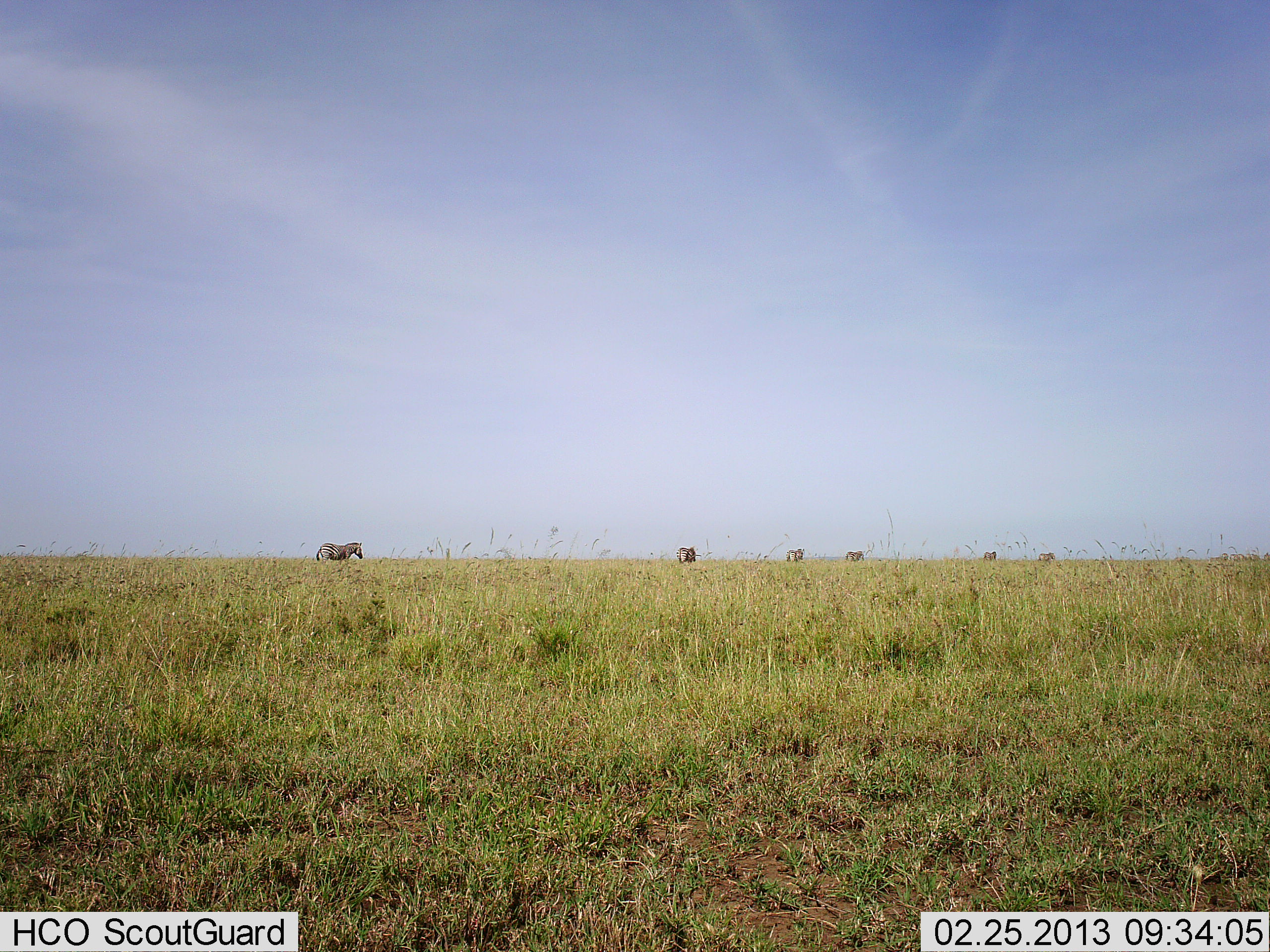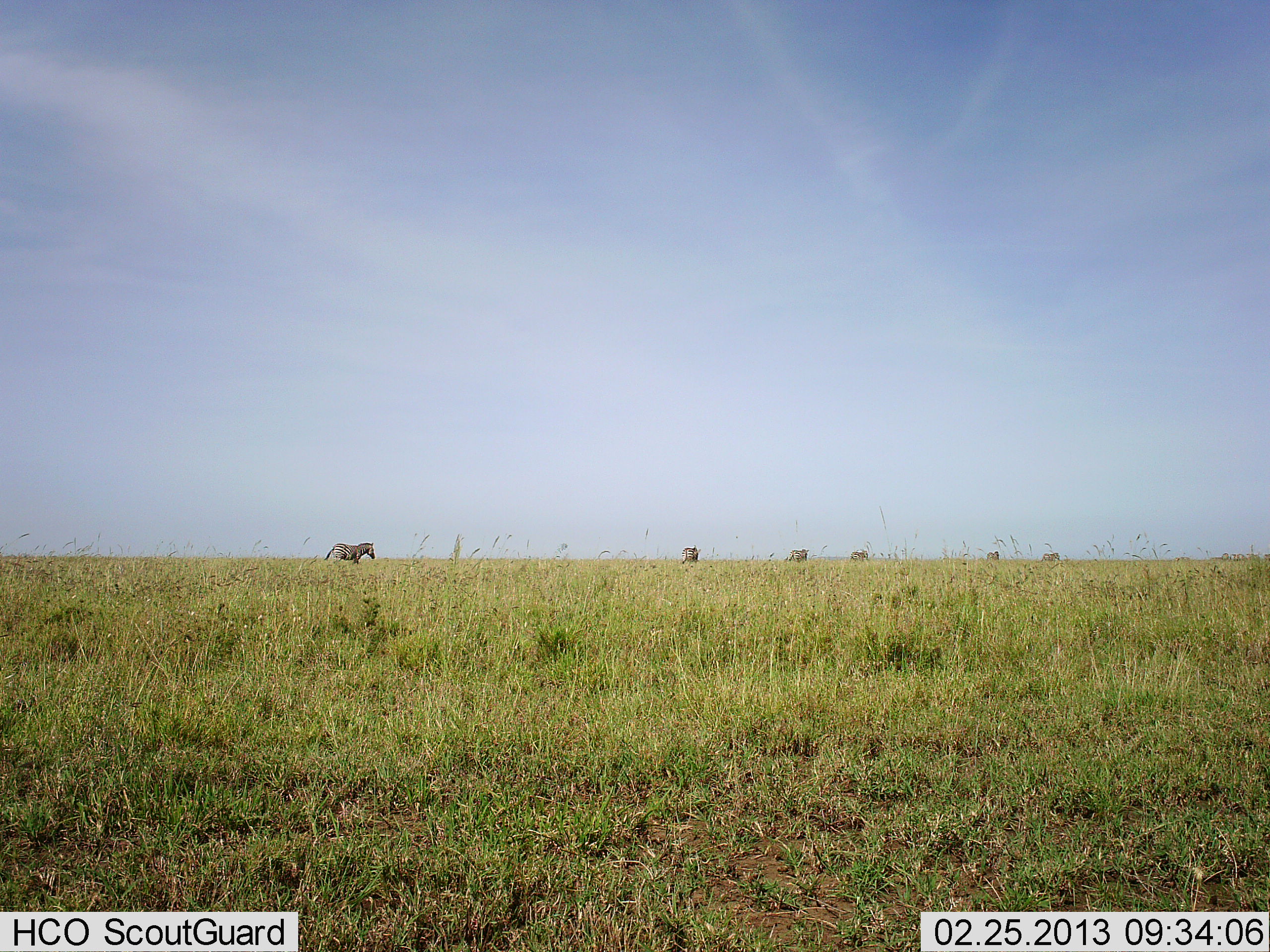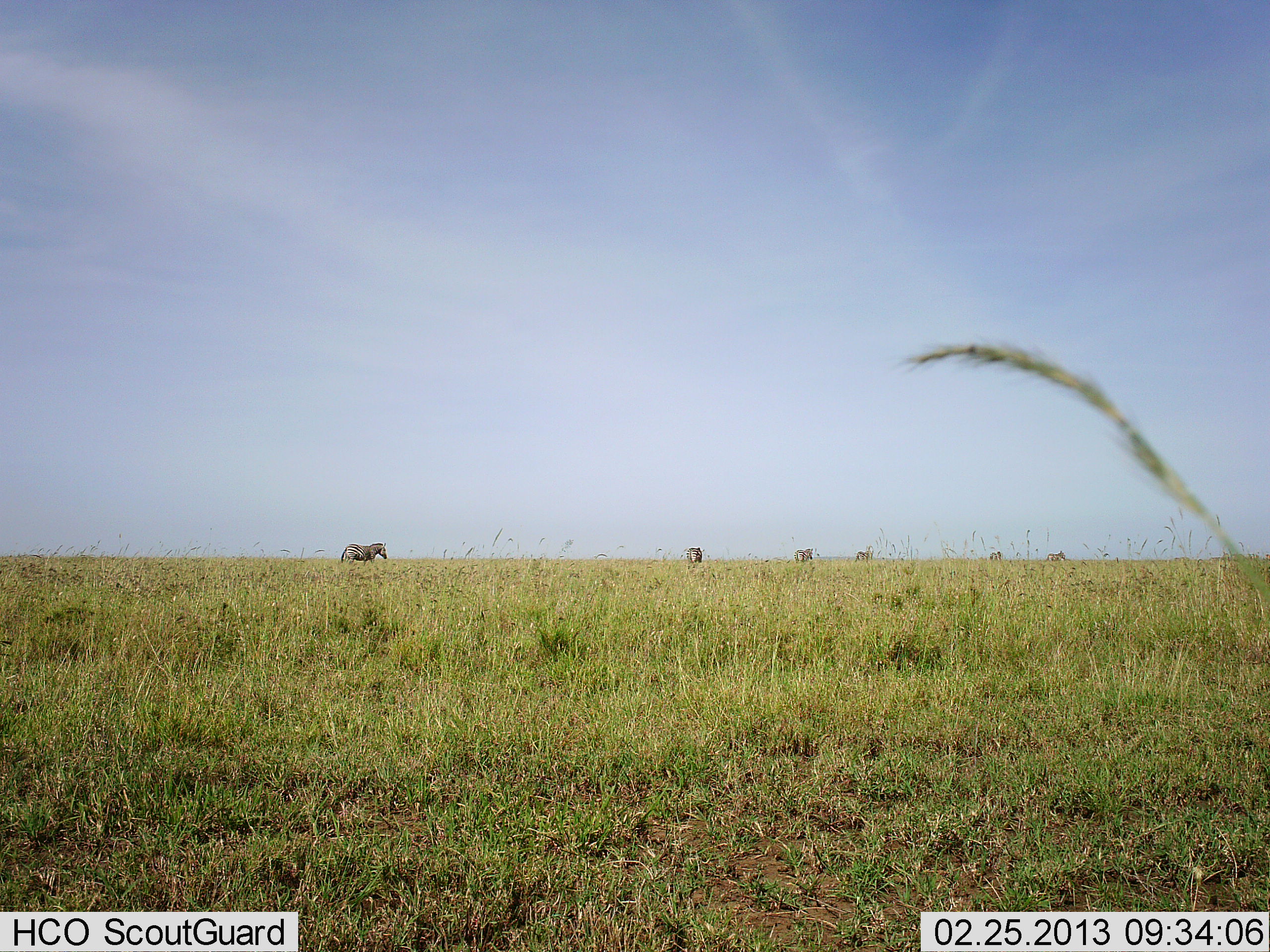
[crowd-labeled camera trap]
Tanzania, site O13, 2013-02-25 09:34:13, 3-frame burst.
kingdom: Animalia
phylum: Chordata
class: Mammalia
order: Perissodactyla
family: Equidae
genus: Equus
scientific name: Equus quagga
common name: plains zebra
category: zebra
Zebra (plains zebra) (Equus quagga), count 6. Behavior (volunteer vote fractions): standing 18%, resting 0%, moving 85%, interacting 0%. Young present (vote fraction): 0%. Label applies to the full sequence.